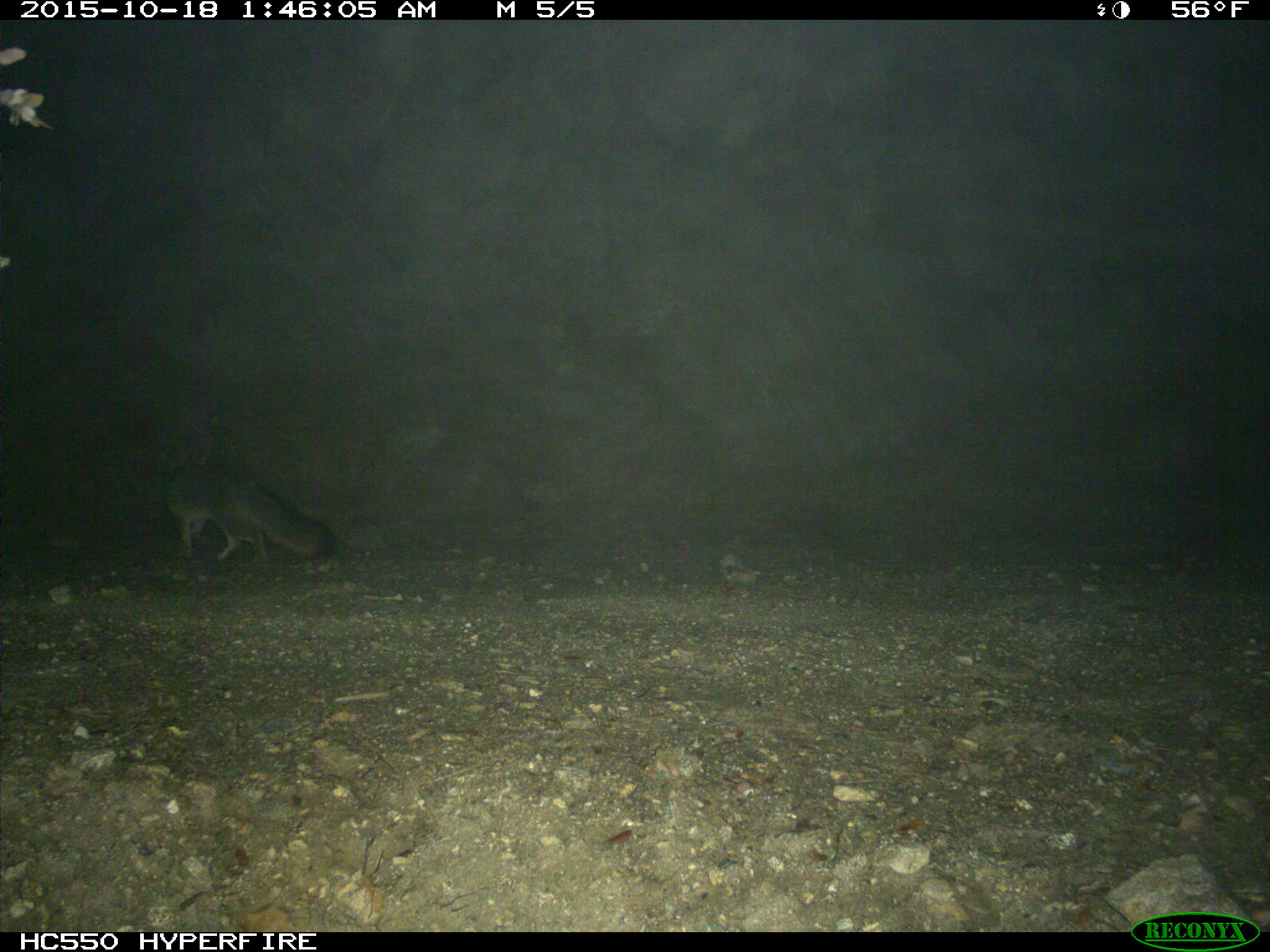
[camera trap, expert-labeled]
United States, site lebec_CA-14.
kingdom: Animalia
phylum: Chordata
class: Mammalia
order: Carnivora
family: Canidae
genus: Urocyon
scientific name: Urocyon cinereoargenteus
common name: gray fox